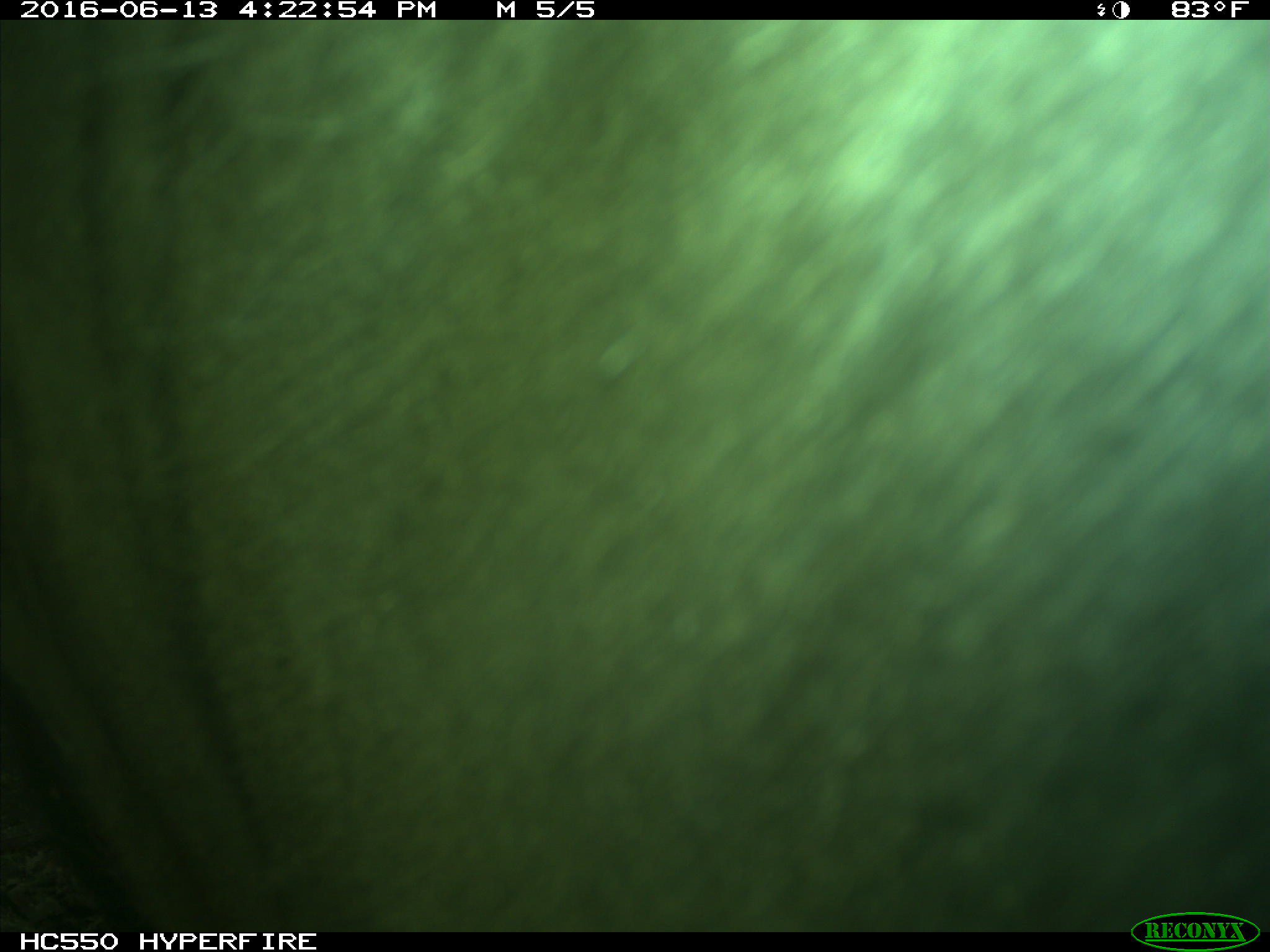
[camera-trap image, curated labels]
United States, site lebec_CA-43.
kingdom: Animalia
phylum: Chordata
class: Mammalia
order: Artiodactyla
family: Bovidae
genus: Bos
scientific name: Bos taurus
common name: domestic cow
Bos taurus (domestic cow).